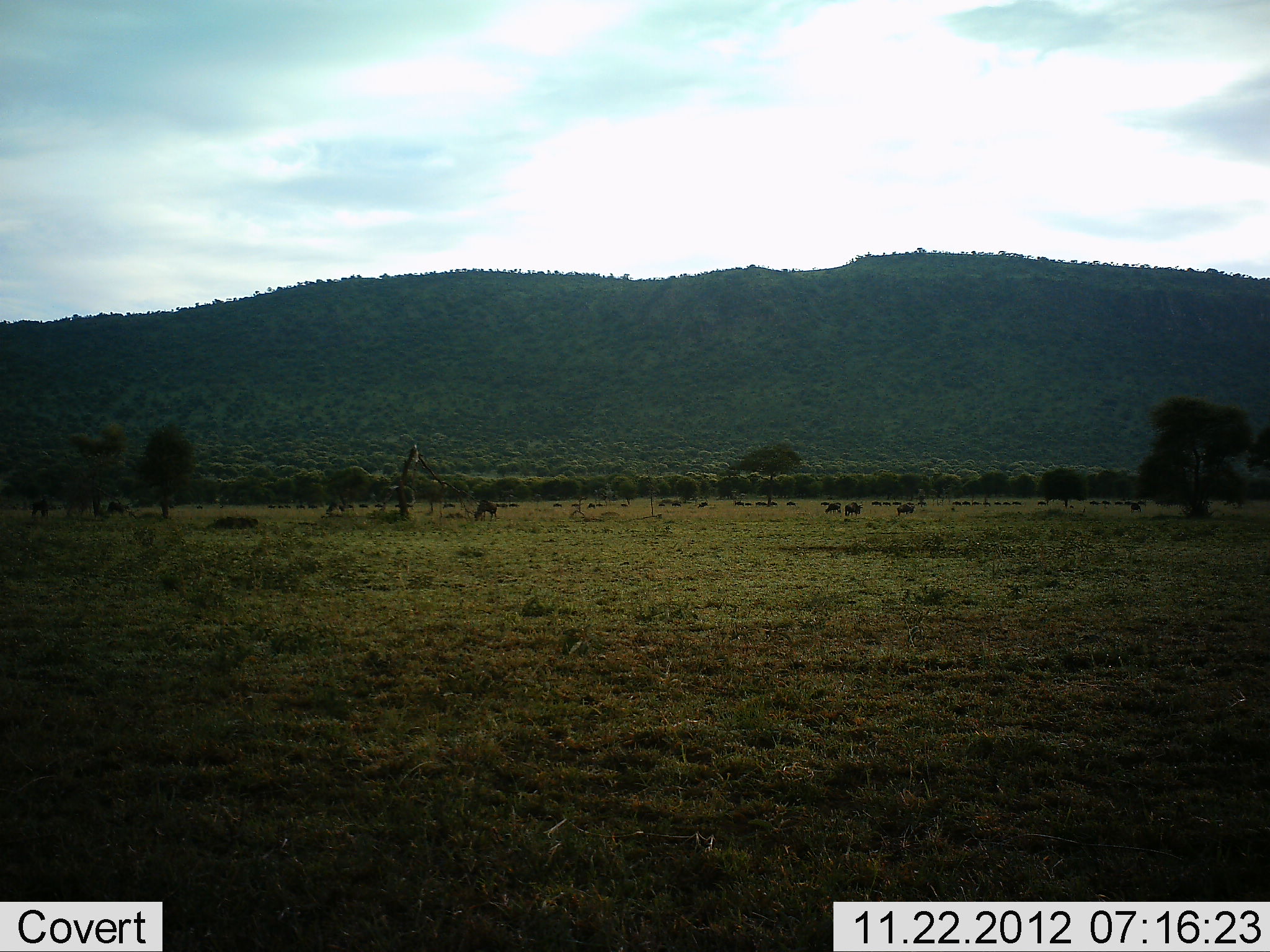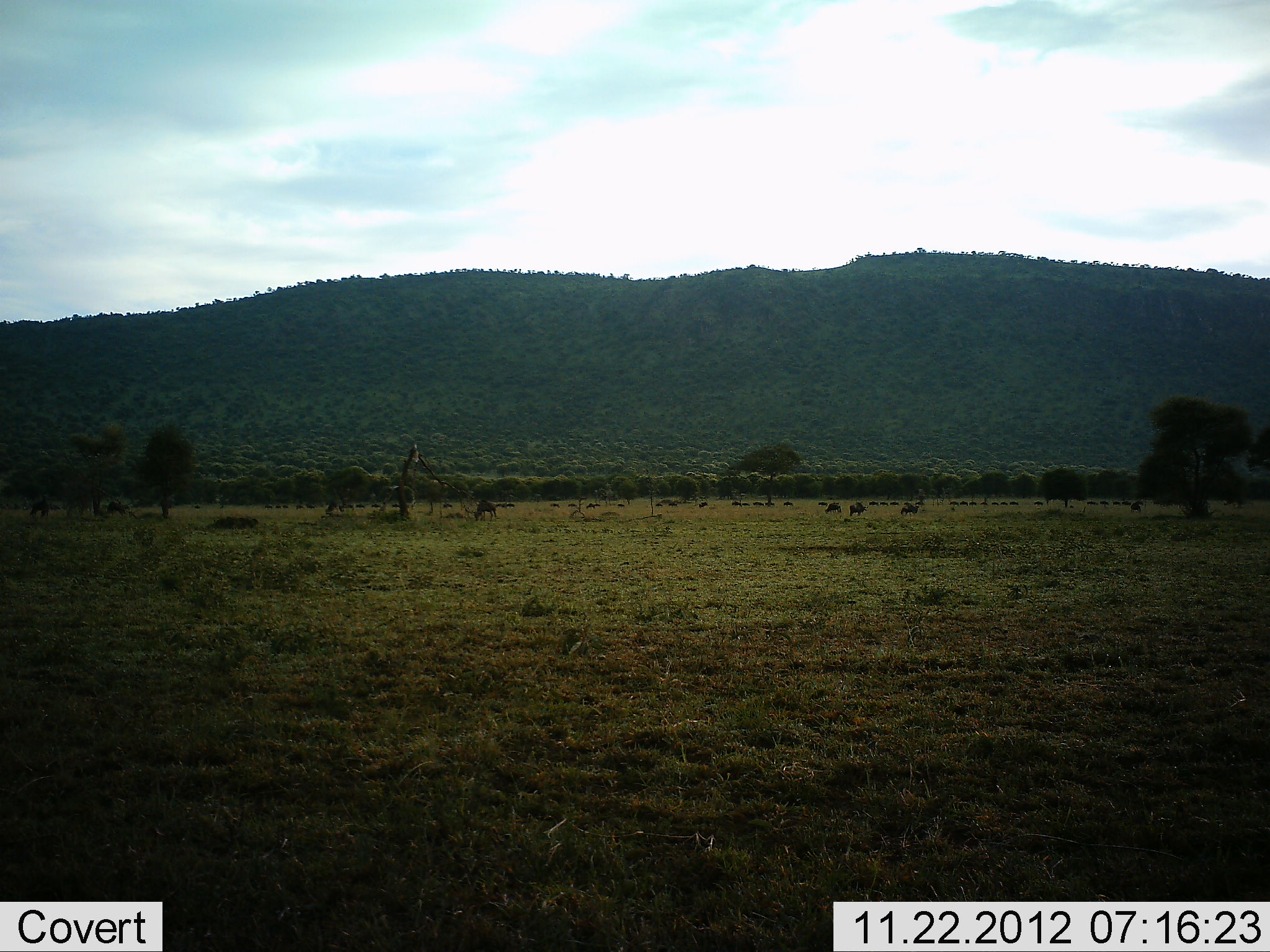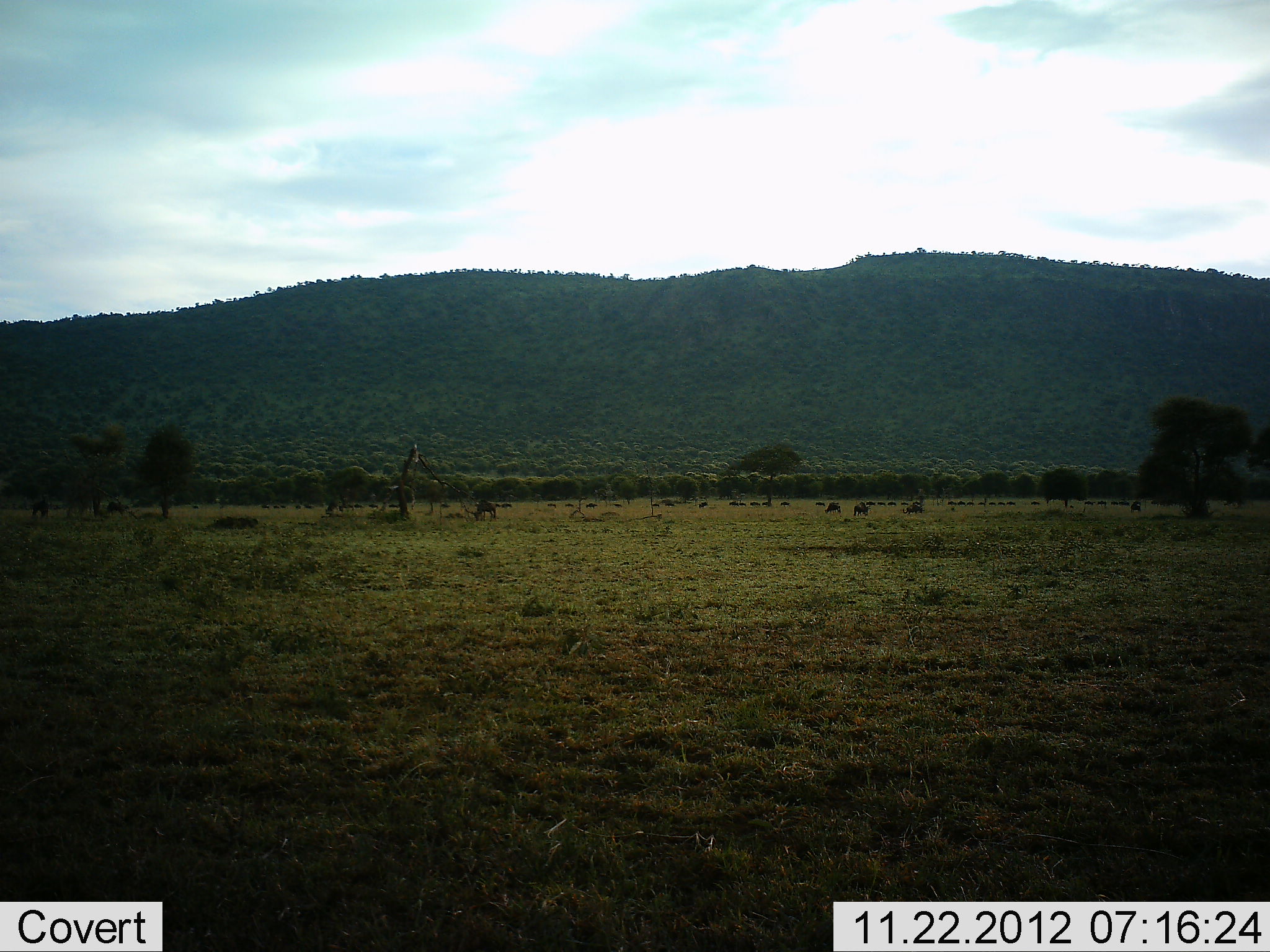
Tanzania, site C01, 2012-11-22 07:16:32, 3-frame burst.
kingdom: Animalia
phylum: Chordata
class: Mammalia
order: Artiodactyla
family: Bovidae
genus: Connochaetes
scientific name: Connochaetes taurinus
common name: blue wildebeest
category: wildebeest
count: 11-50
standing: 38%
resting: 5%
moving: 76%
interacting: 5%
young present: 0%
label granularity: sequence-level